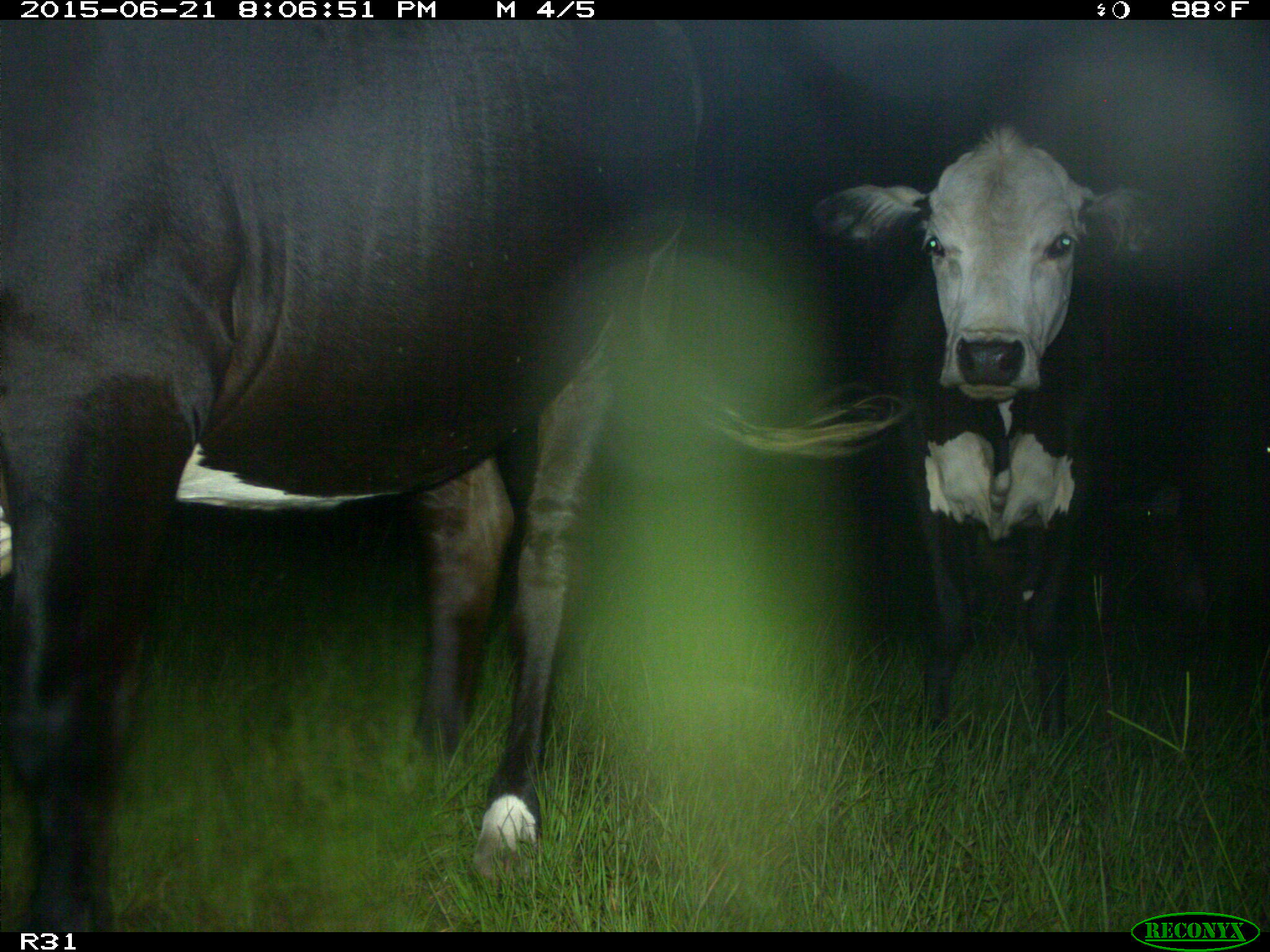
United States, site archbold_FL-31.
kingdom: Animalia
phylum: Chordata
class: Mammalia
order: Artiodactyla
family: Bovidae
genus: Bos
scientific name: Bos taurus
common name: domestic cow